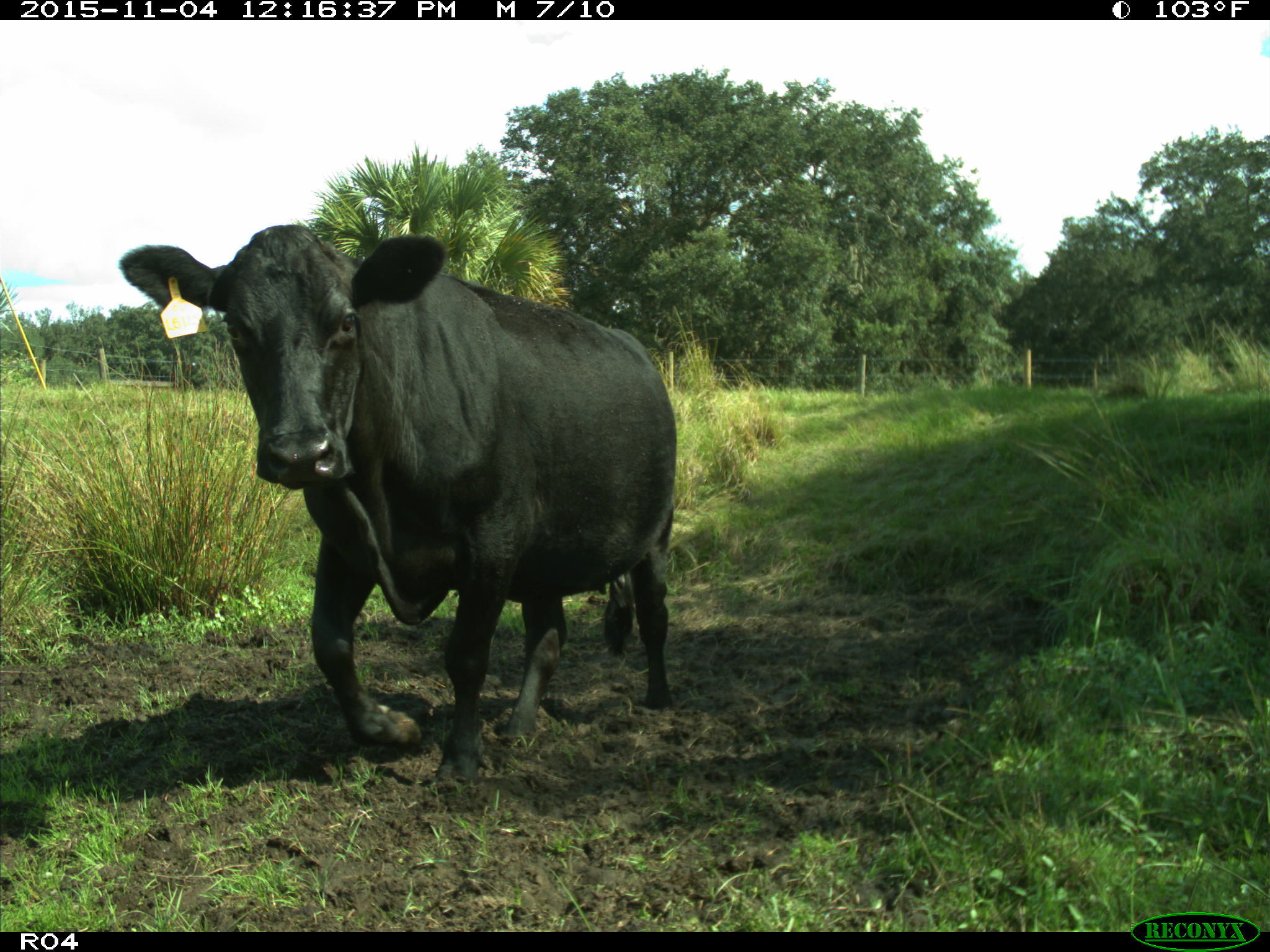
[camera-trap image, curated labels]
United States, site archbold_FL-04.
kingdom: Animalia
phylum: Chordata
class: Mammalia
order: Artiodactyla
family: Bovidae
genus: Bos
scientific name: Bos taurus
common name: domestic cow